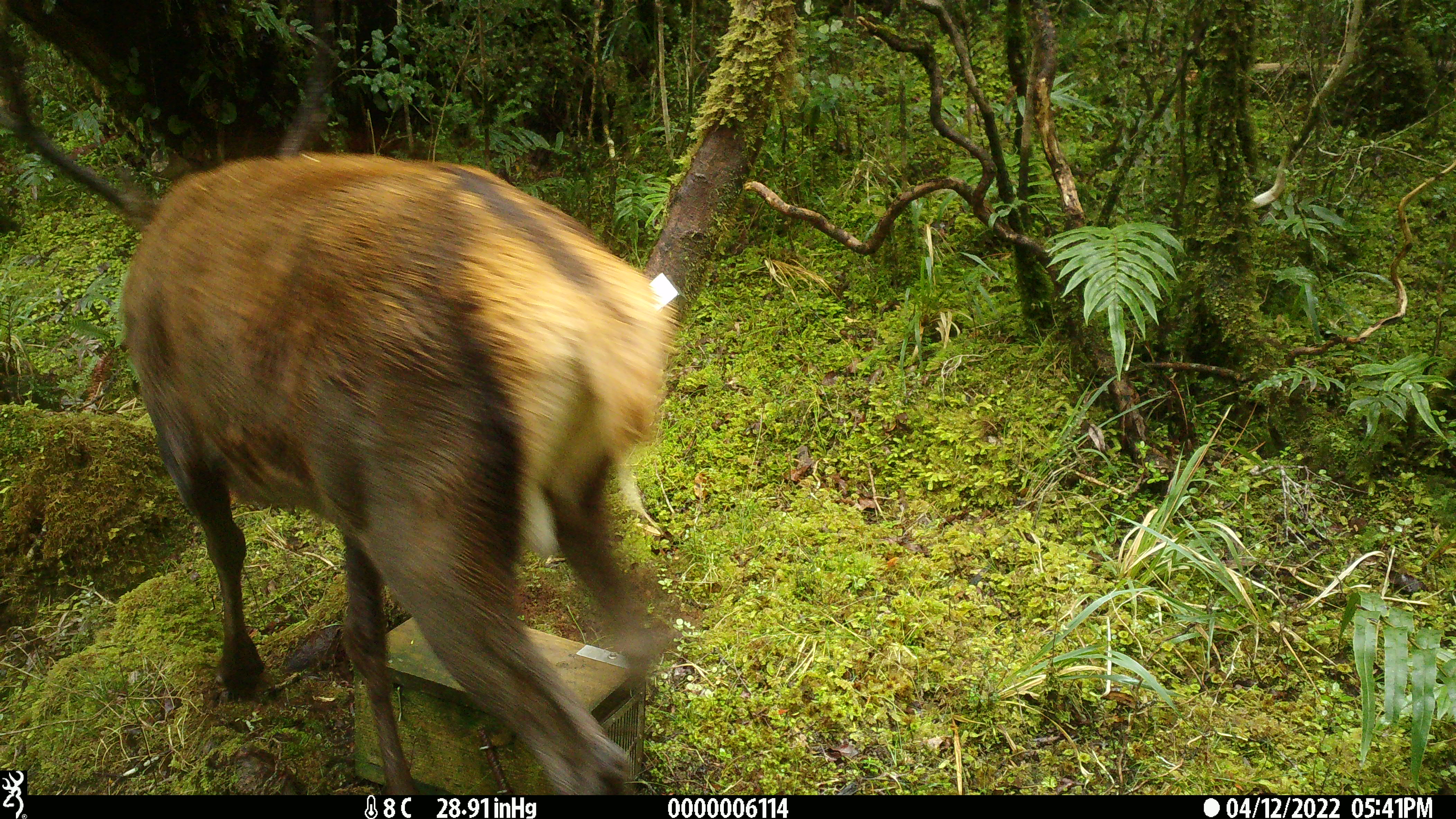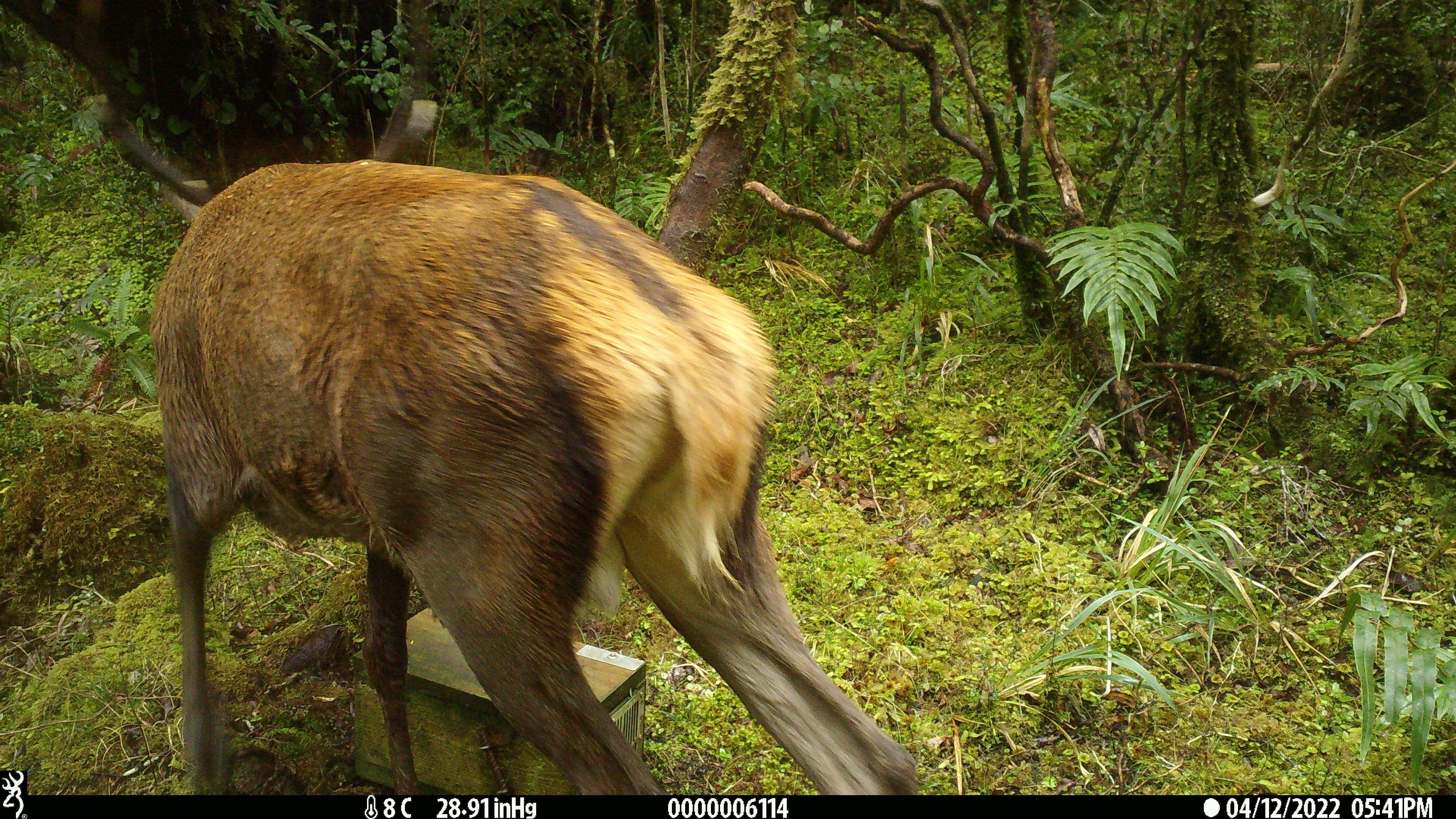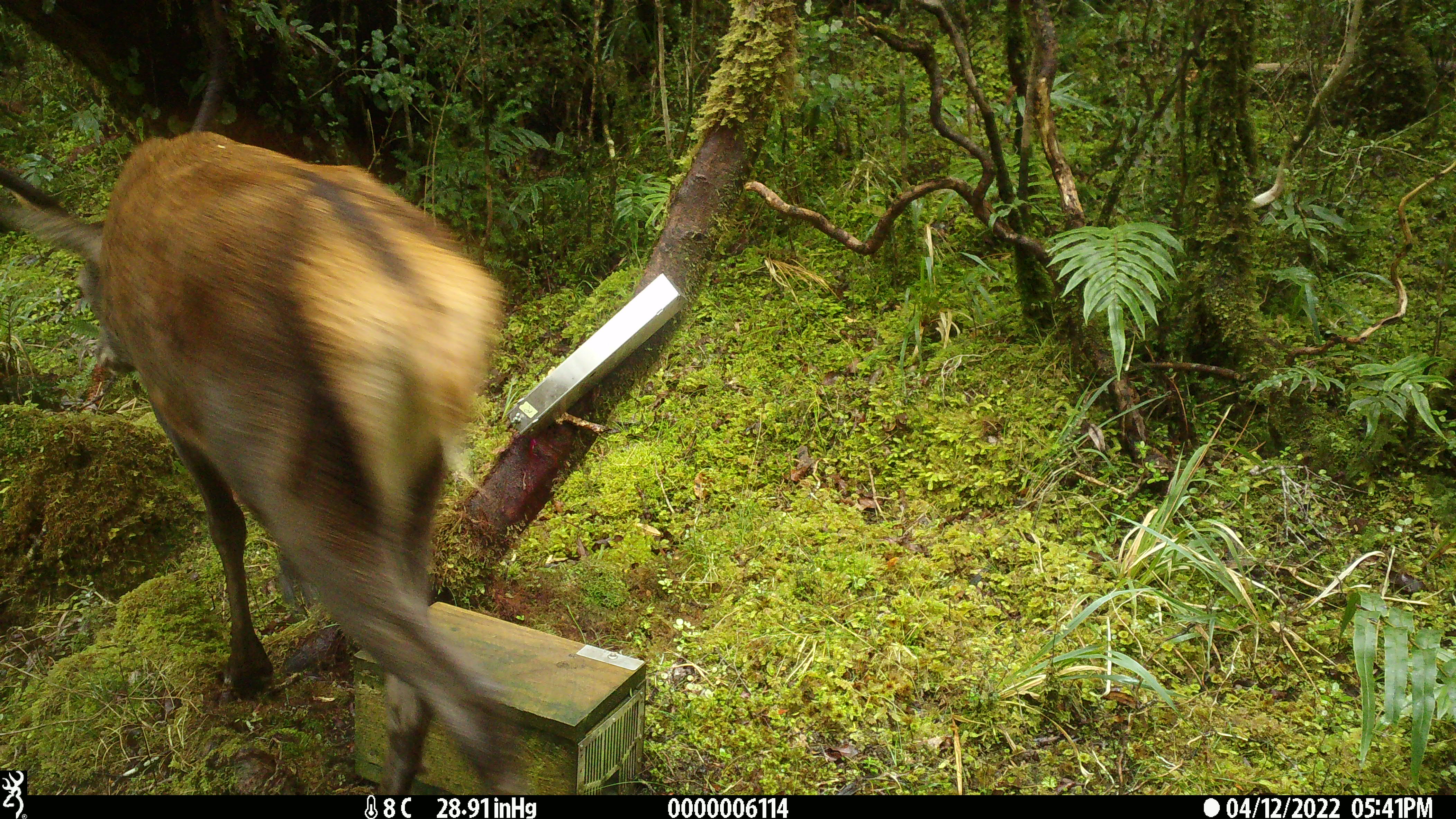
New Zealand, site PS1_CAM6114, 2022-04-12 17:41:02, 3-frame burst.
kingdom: Animalia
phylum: Chordata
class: Mammalia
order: Artiodactyla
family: Cervidae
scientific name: Cervidae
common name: deer